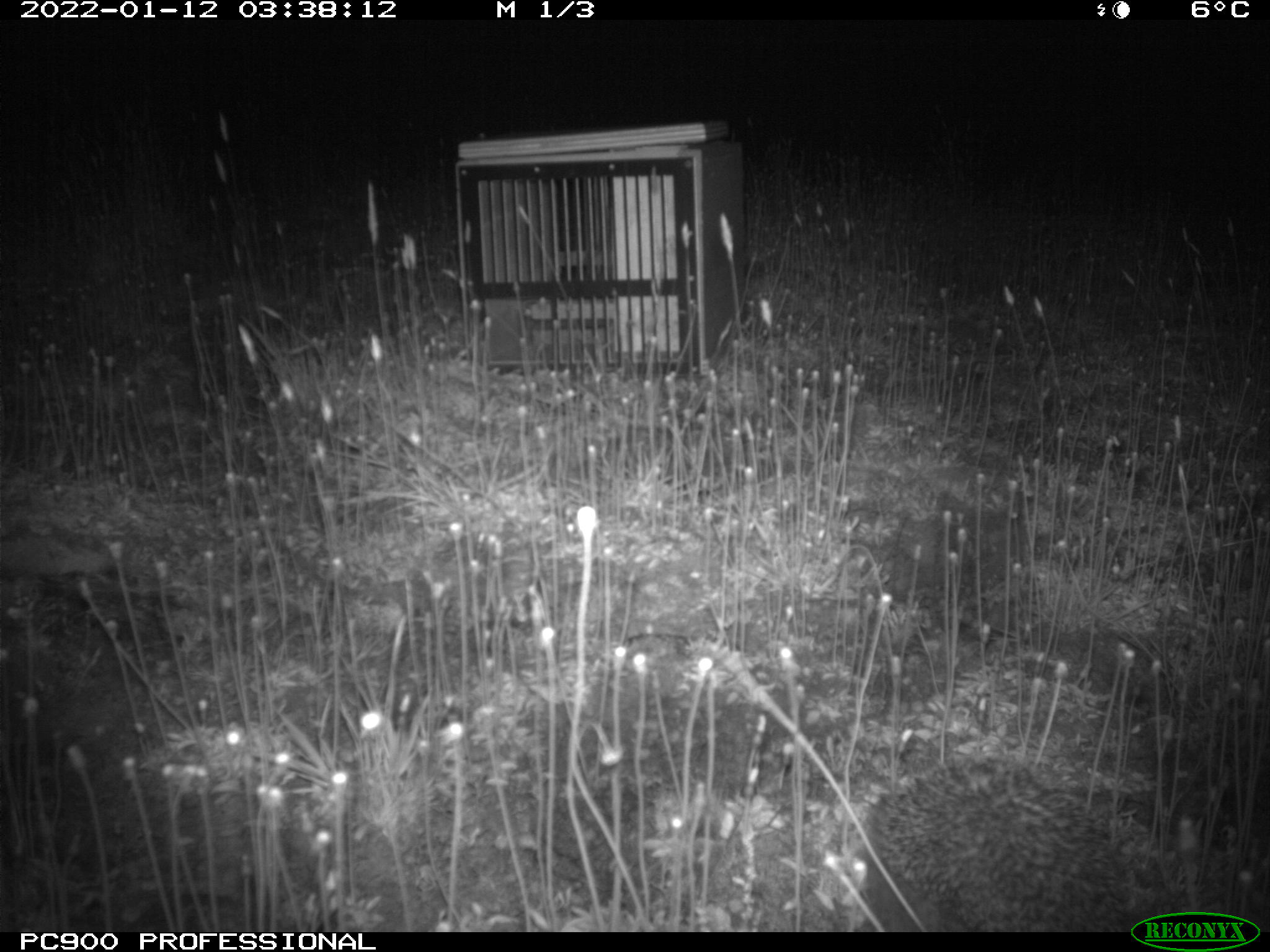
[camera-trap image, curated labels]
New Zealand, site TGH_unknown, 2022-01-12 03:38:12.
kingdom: Animalia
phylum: Chordata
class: Mammalia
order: Eulipotyphla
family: Erinaceidae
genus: Erinaceus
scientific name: Erinaceus europaeus europaeus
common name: european hedgehog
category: hedgehog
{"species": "hedgehog (european hedgehog) (Erinaceus europaeus europaeus)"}